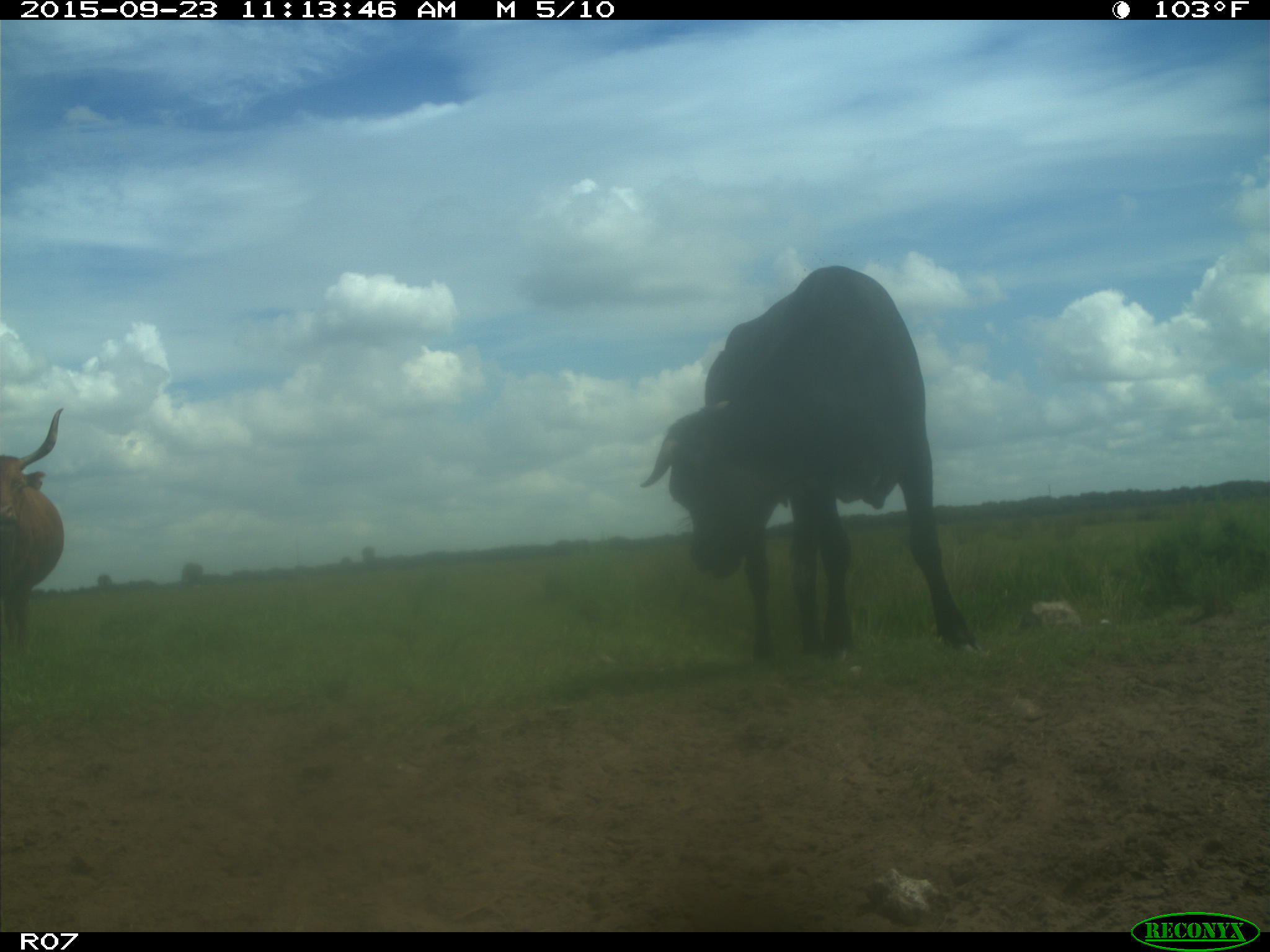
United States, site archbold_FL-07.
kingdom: Animalia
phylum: Chordata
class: Mammalia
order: Artiodactyla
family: Bovidae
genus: Bos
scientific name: Bos taurus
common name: domestic cow